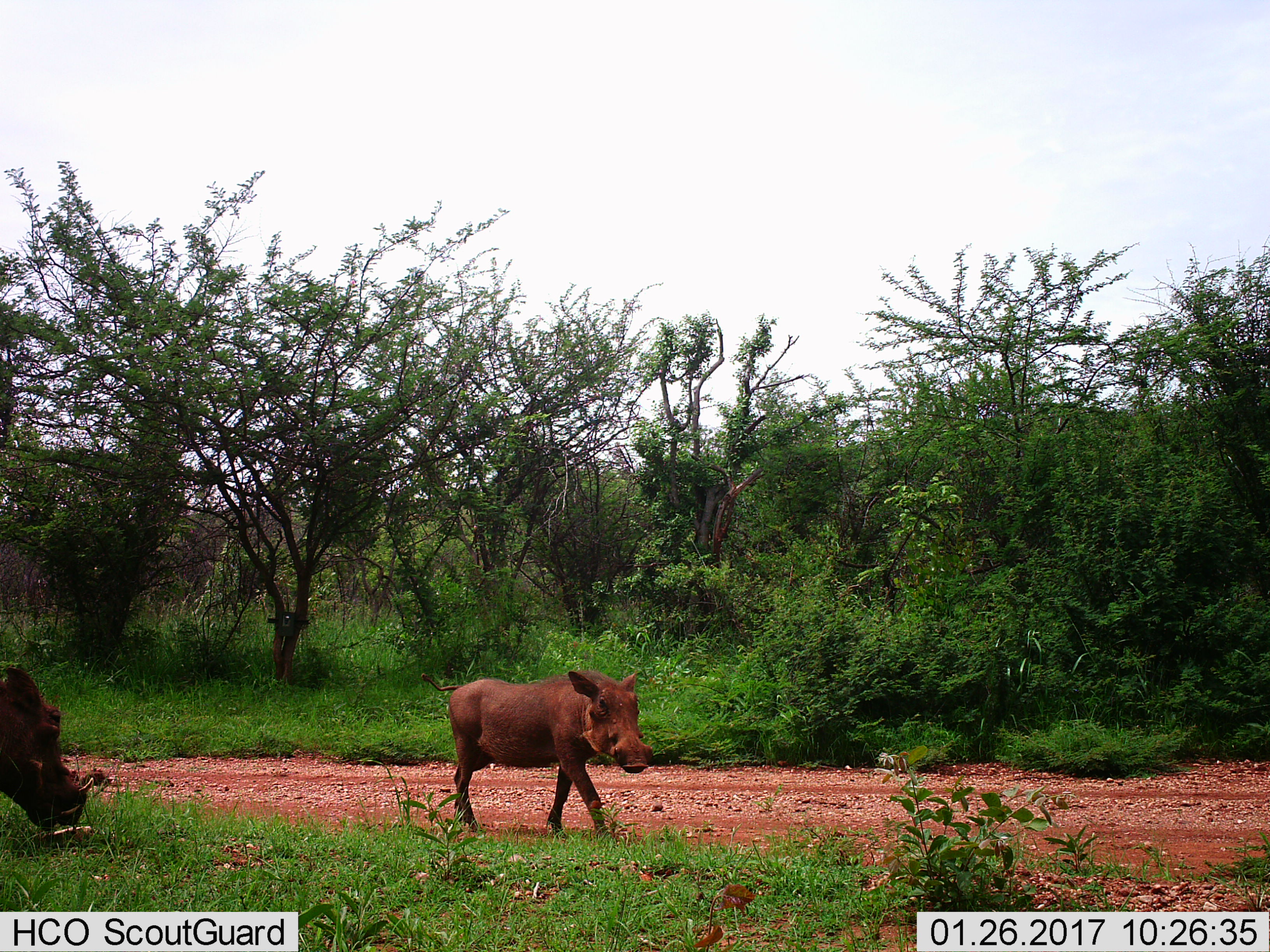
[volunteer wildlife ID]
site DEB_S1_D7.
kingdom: Animalia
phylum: Chordata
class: Mammalia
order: Artiodactyla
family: Suidae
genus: Phacochoerus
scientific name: Phacochoerus africanus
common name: warthog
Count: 2.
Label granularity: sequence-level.